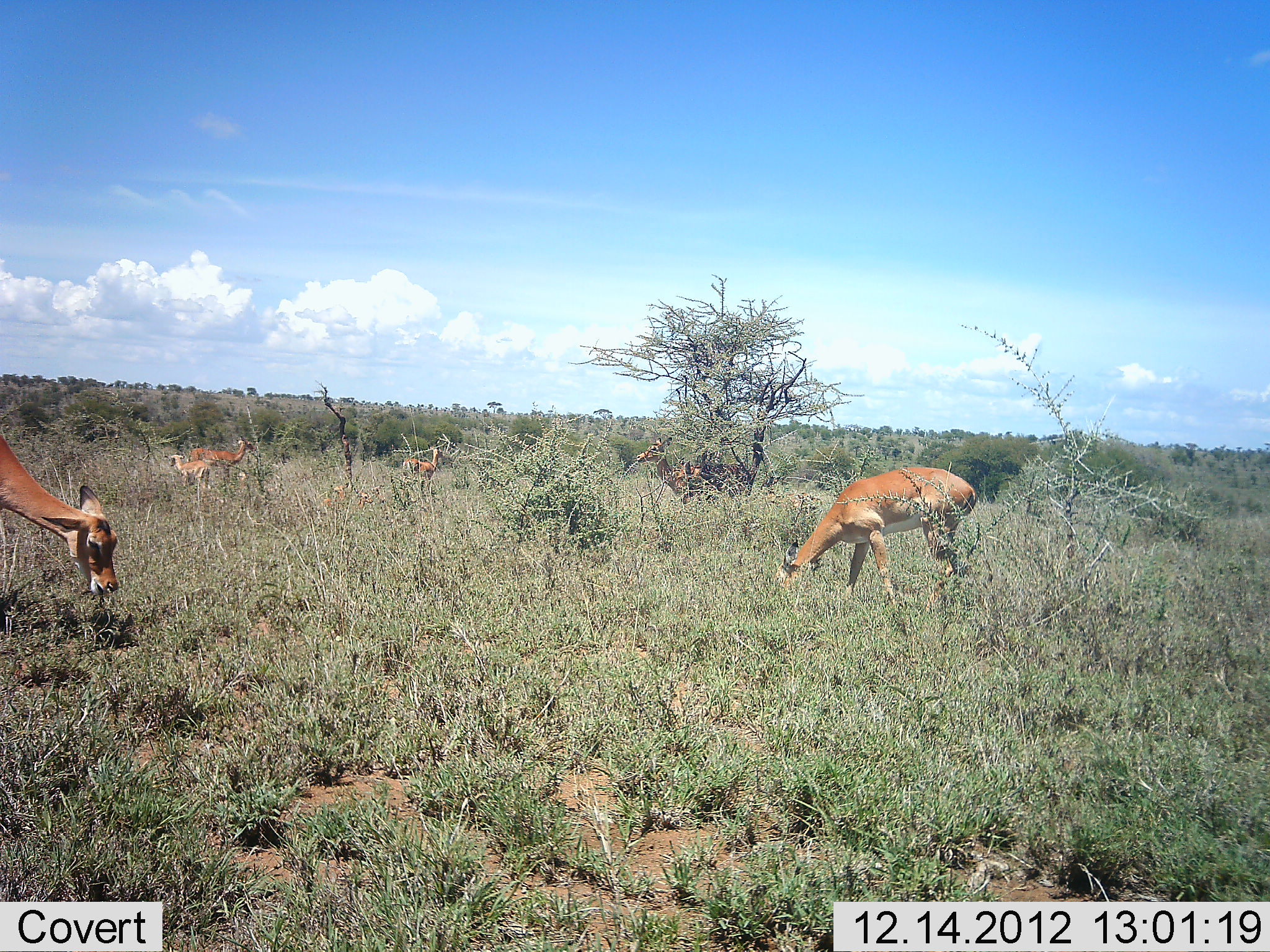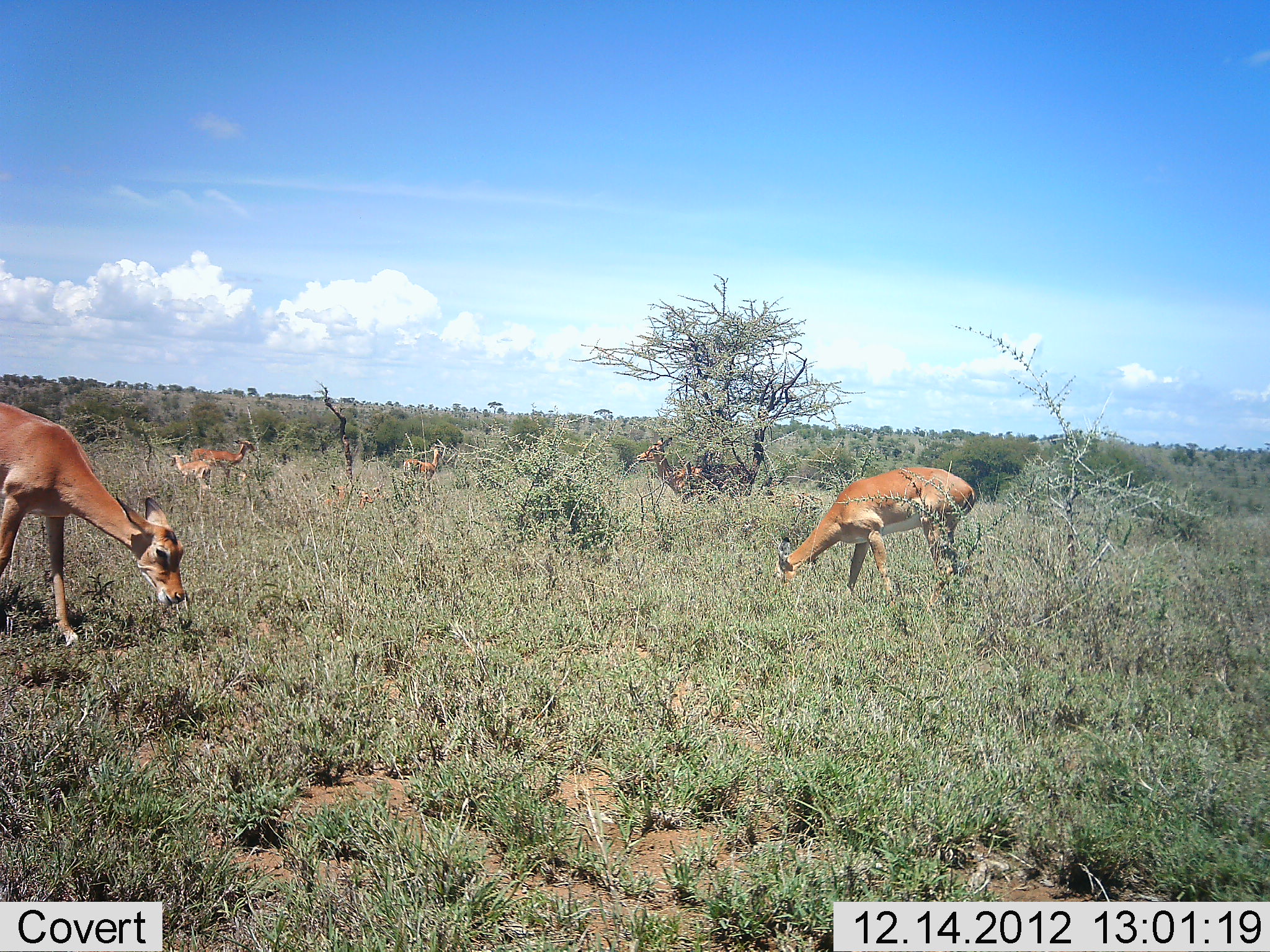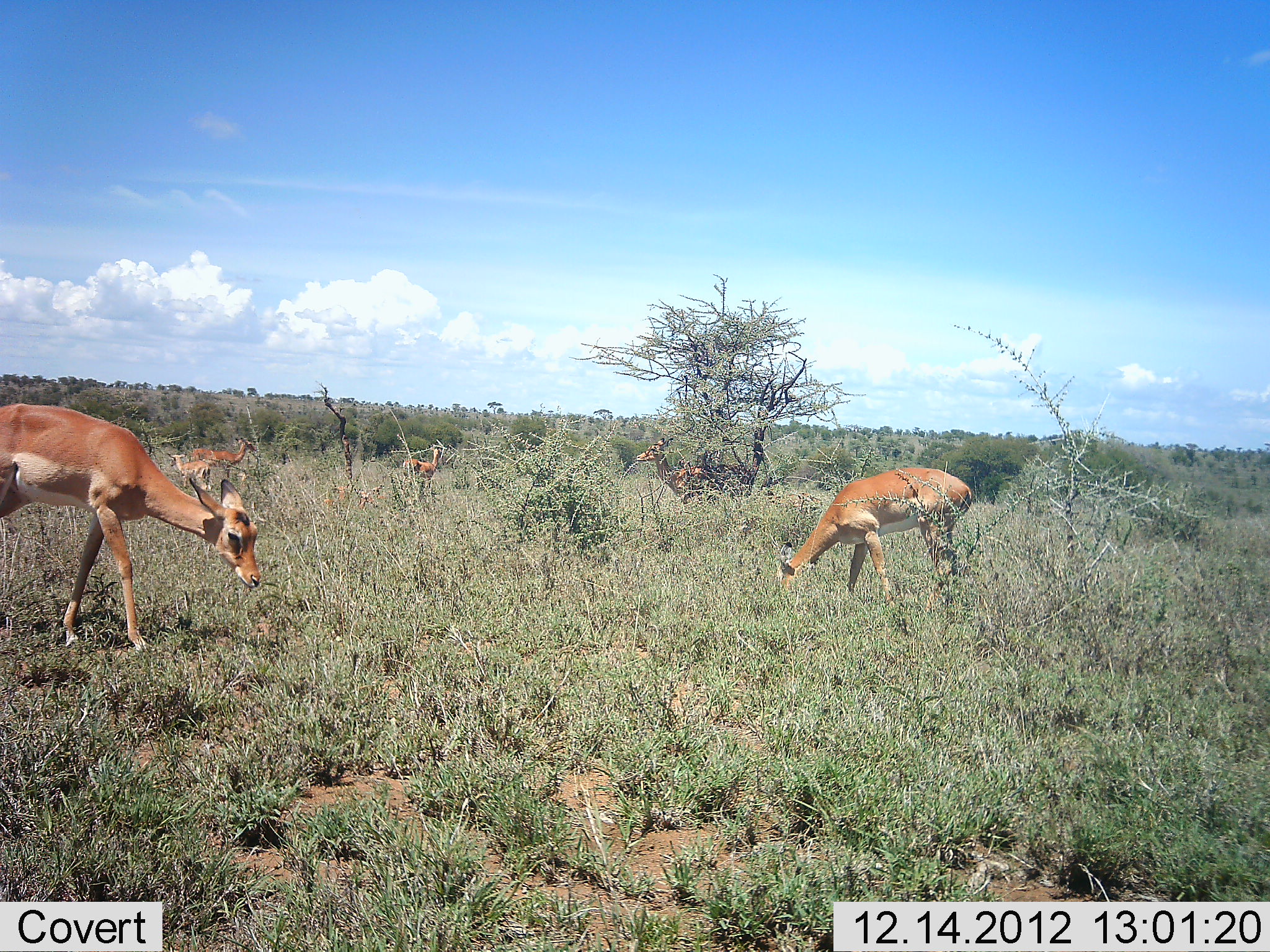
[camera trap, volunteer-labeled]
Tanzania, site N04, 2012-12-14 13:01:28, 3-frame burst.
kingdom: Animalia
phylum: Chordata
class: Mammalia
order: Artiodactyla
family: Bovidae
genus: Aepyceros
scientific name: Aepyceros melampus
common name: impala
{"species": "impala (Aepyceros melampus)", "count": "5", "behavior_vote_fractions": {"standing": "73%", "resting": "0%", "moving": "27%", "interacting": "0%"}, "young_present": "9%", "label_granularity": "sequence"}